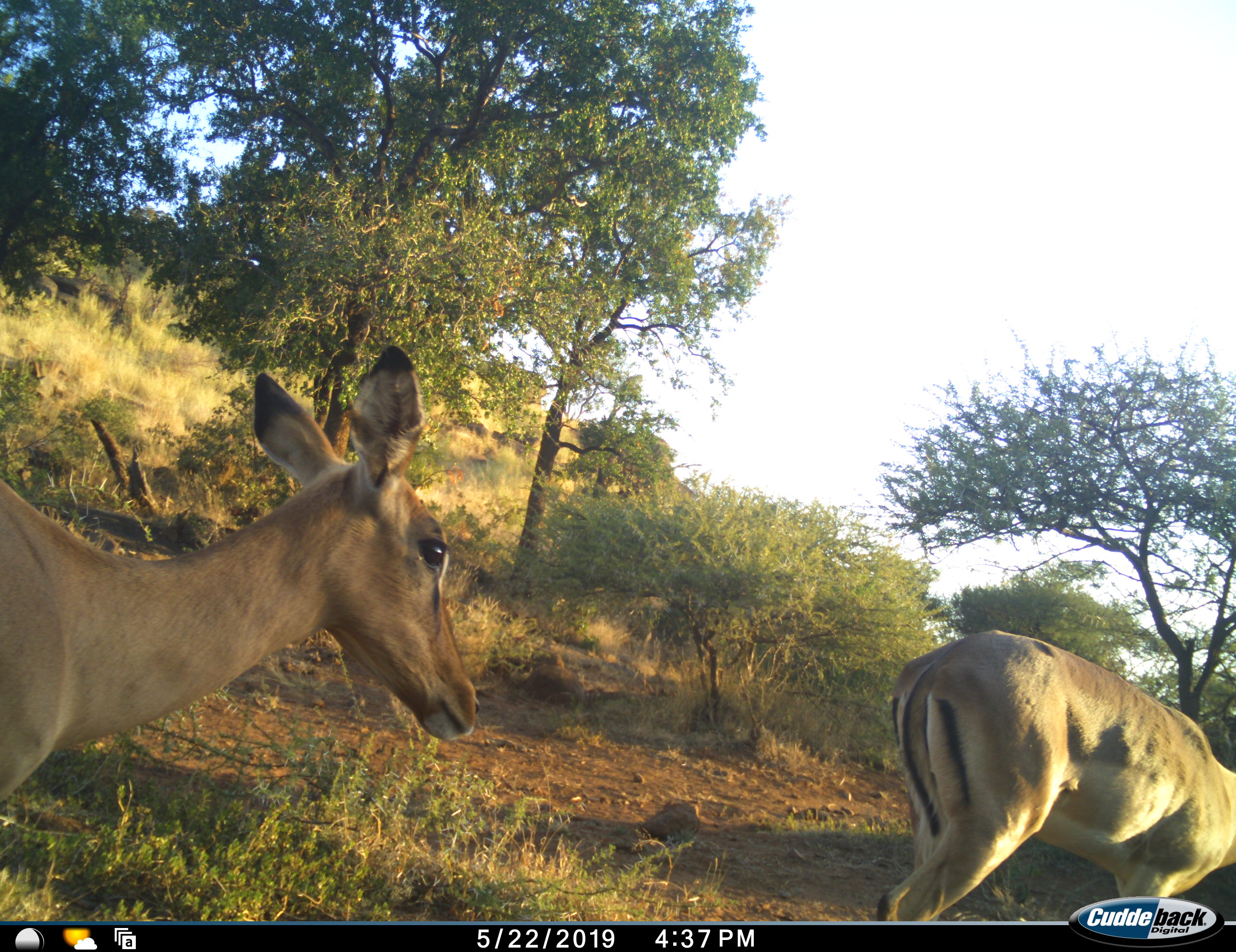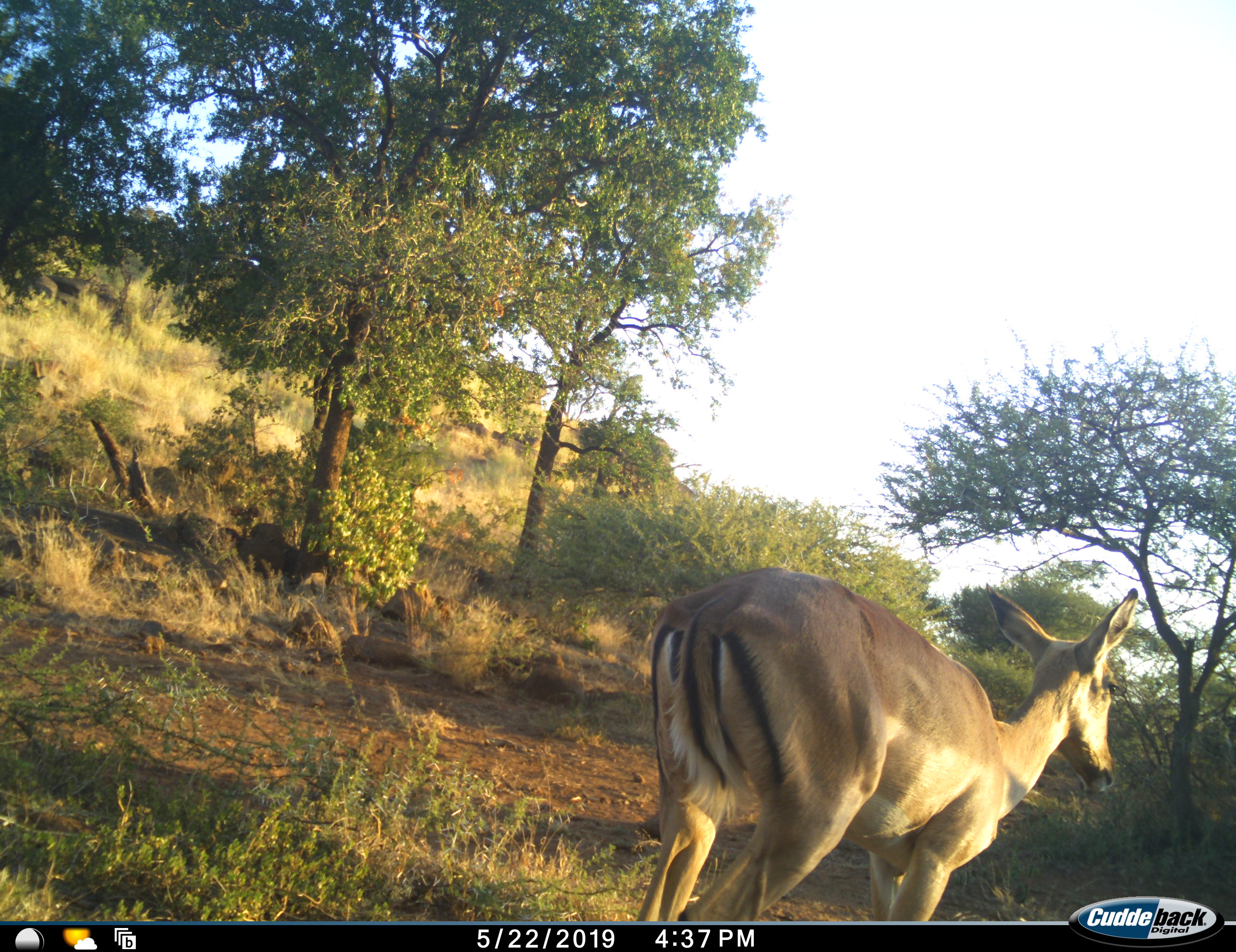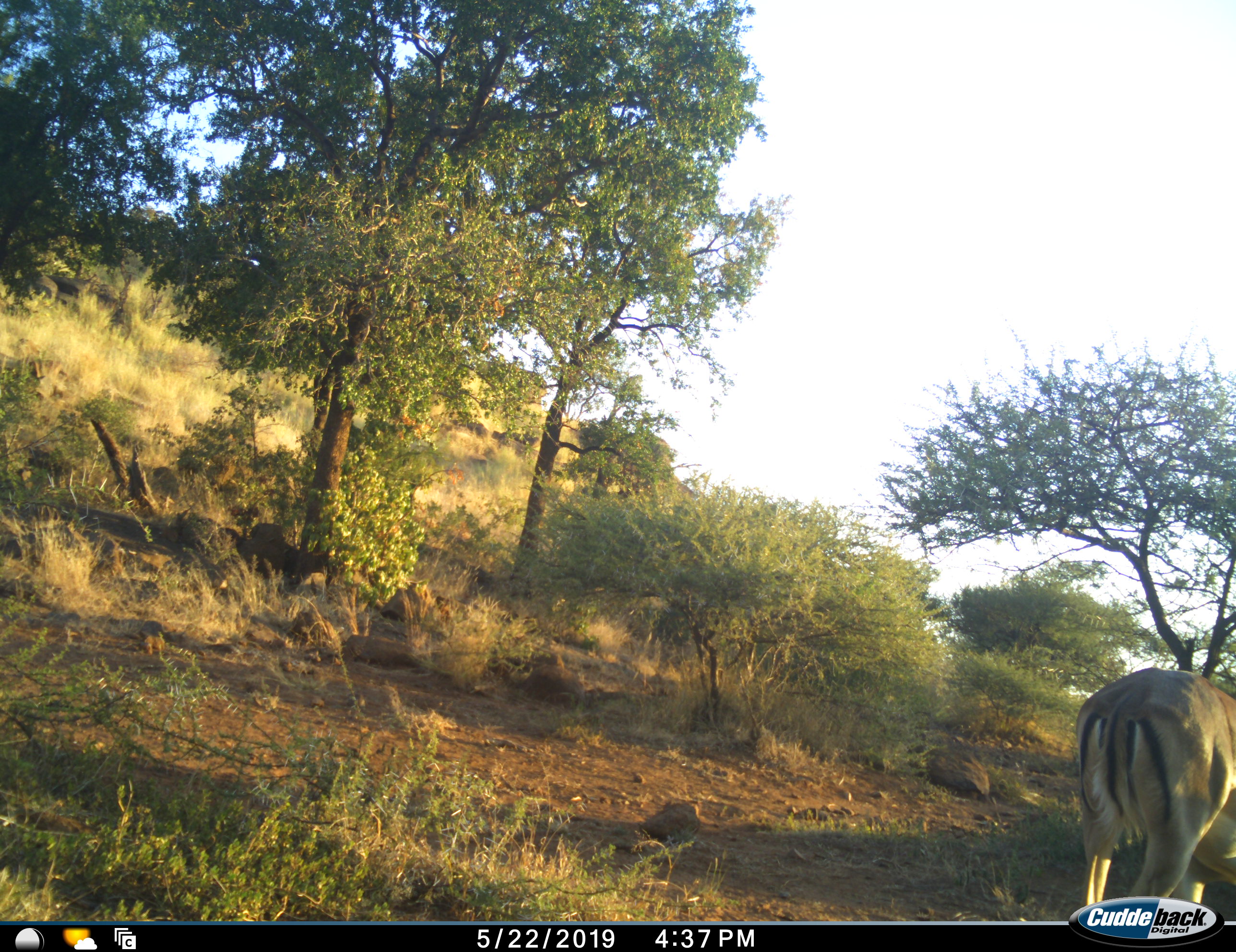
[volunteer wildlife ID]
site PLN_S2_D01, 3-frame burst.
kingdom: Animalia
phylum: Chordata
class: Mammalia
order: Artiodactyla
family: Bovidae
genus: Aepyceros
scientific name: Aepyceros melampus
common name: impala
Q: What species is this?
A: Impala (Aepyceros melampus).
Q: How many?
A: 2.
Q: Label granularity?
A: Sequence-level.